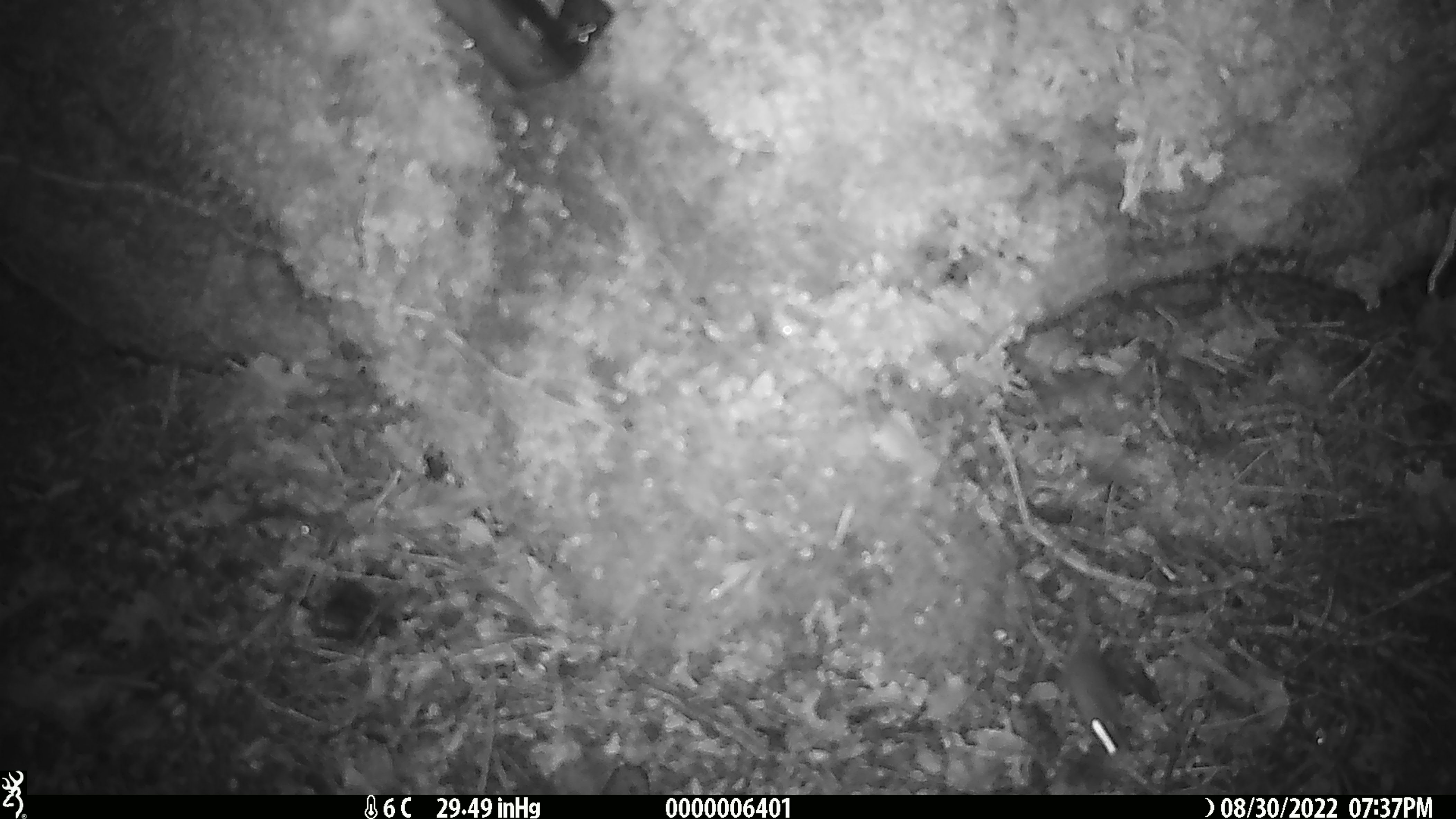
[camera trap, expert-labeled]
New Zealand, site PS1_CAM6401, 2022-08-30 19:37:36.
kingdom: Animalia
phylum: Chordata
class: Mammalia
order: Rodentia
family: Muridae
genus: Mus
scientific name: Mus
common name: mouse